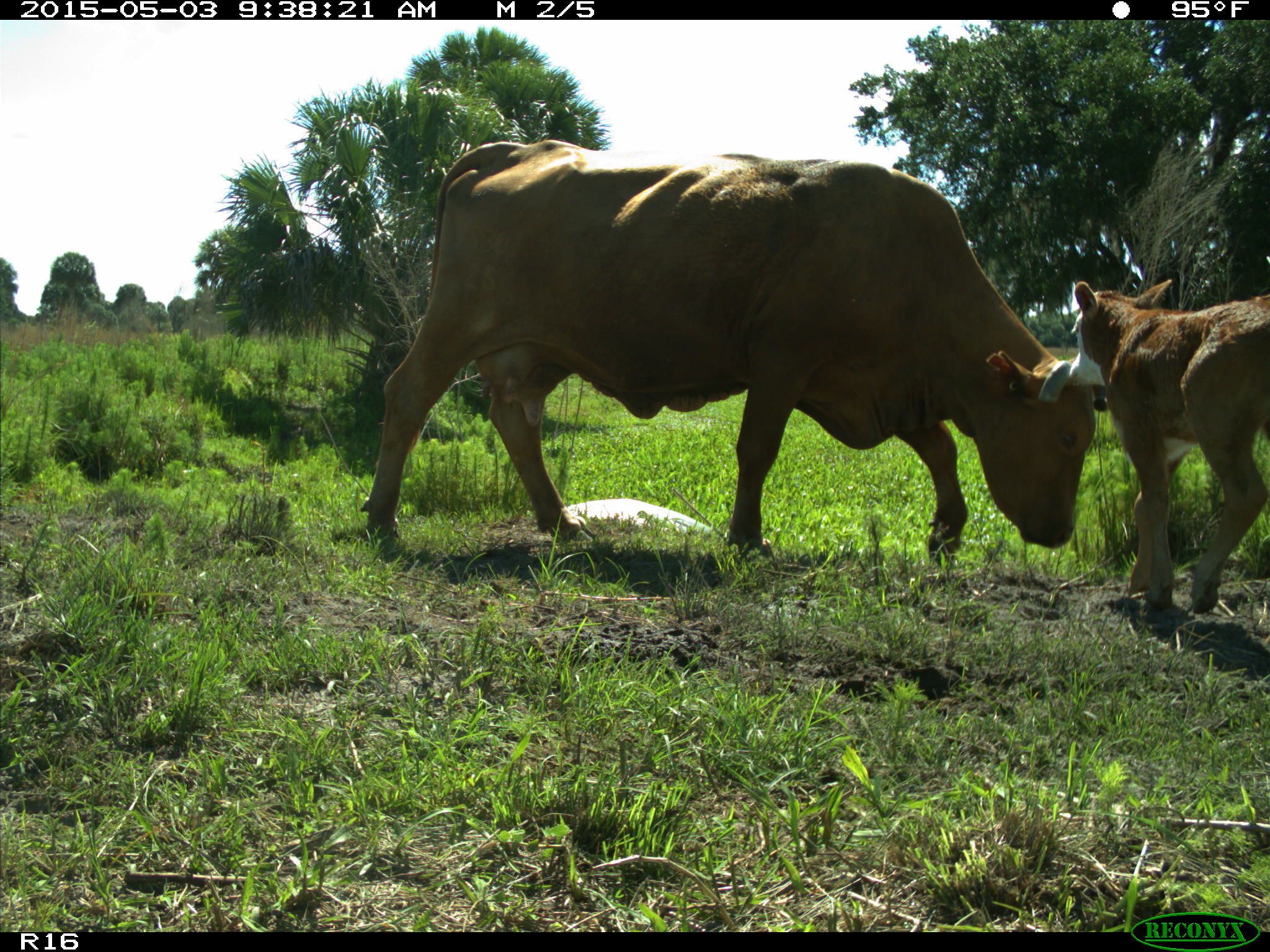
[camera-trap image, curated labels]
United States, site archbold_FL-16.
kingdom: Animalia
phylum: Chordata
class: Mammalia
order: Artiodactyla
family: Bovidae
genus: Bos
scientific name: Bos taurus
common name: domestic cow